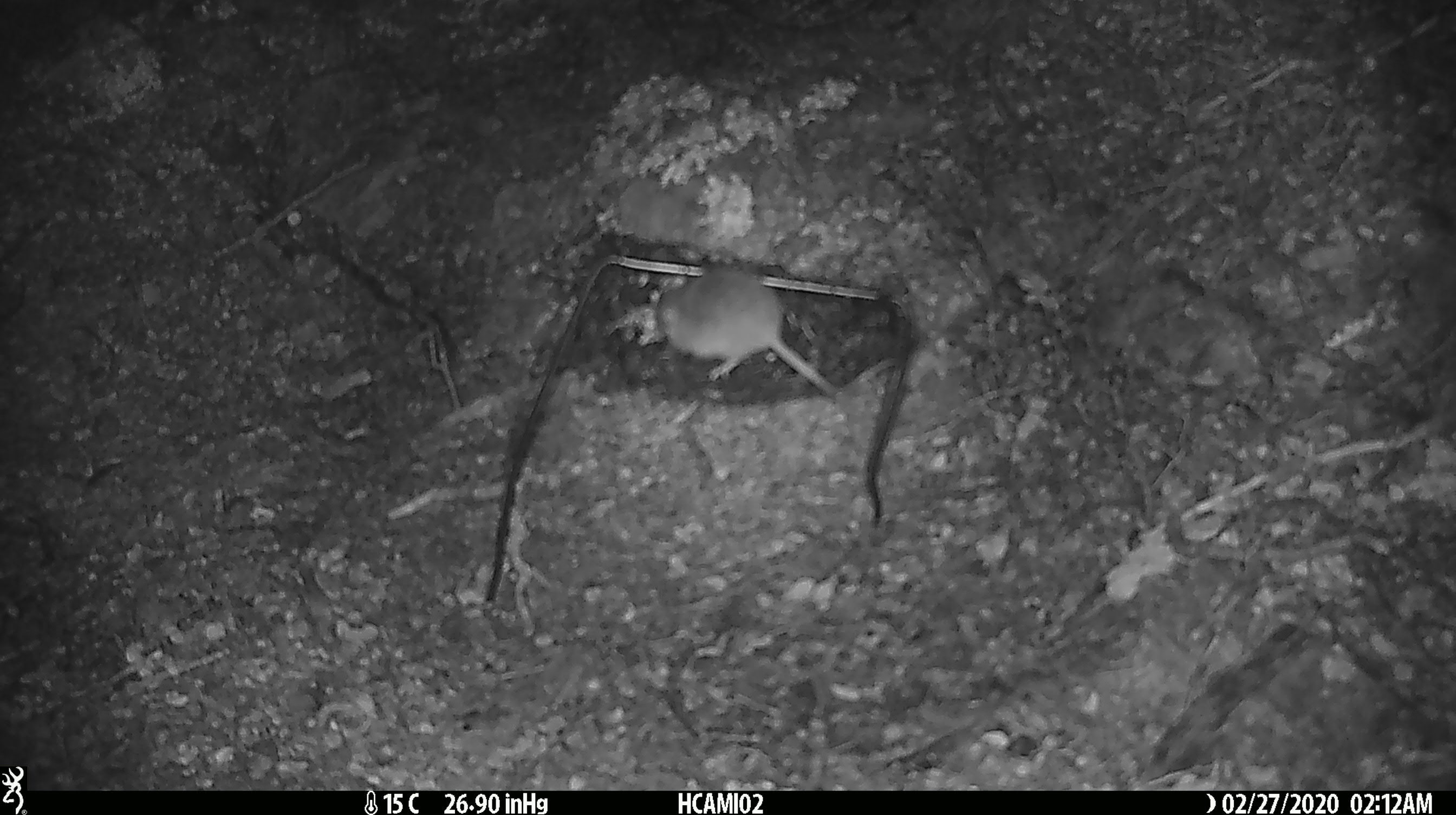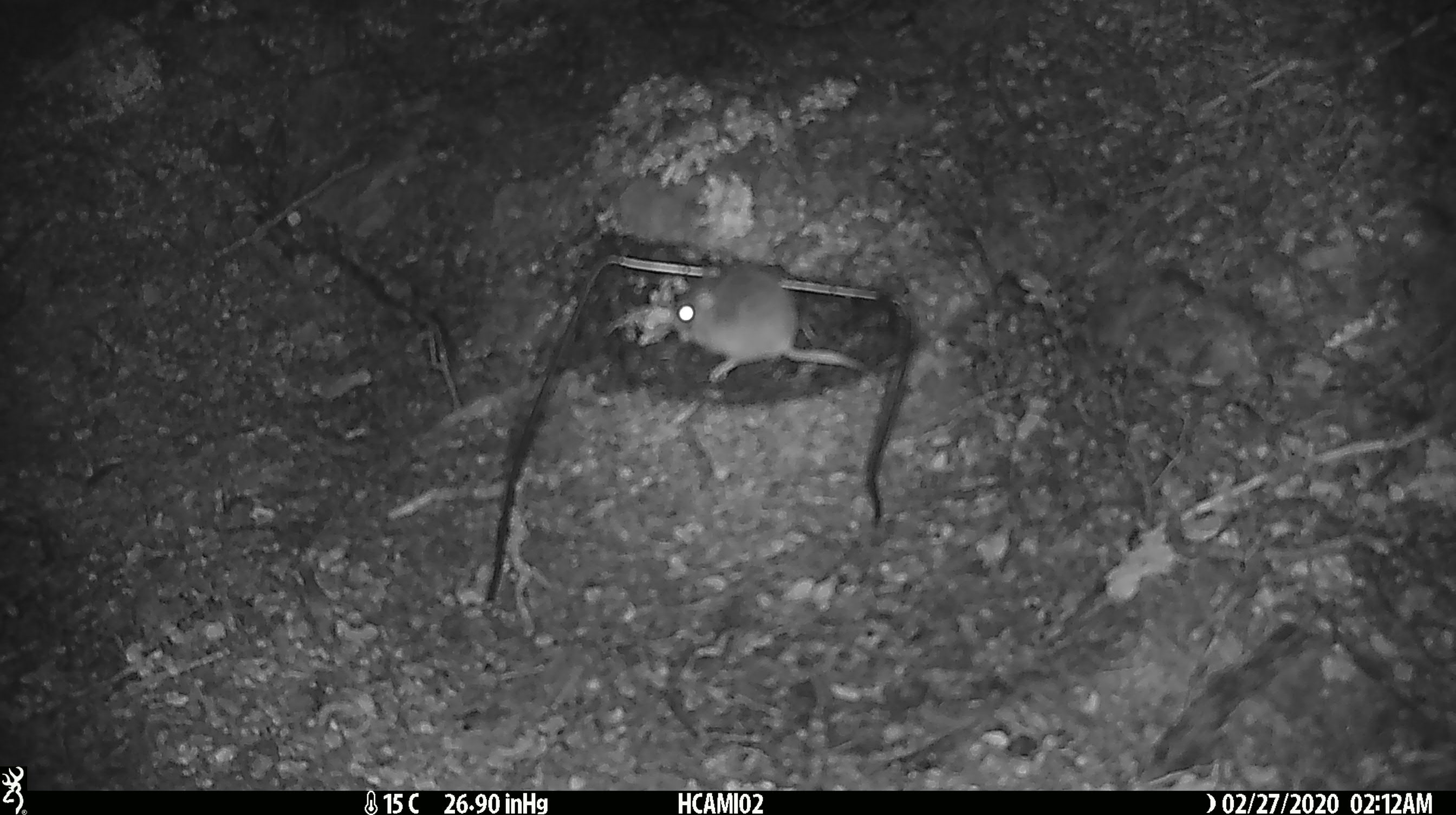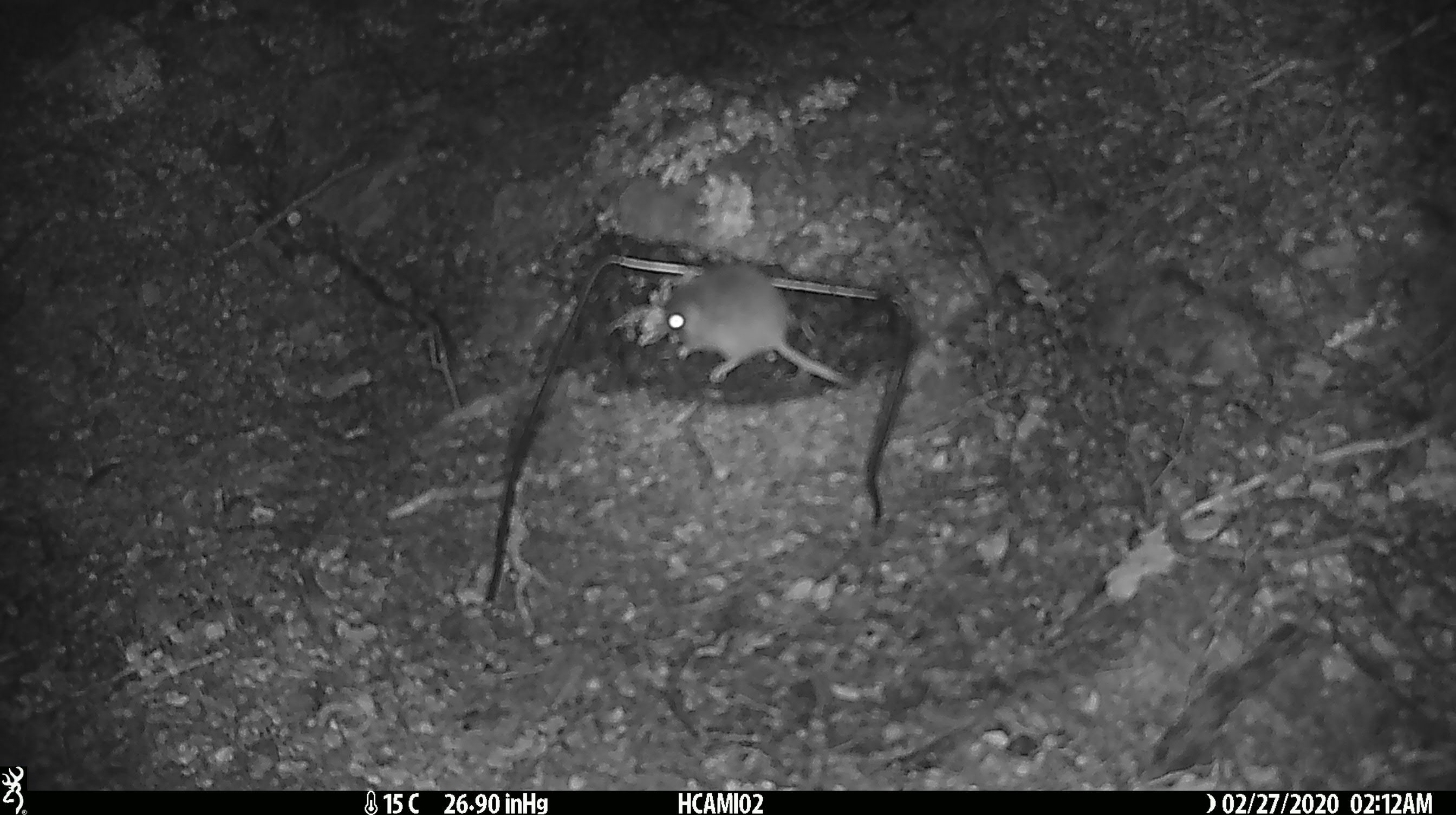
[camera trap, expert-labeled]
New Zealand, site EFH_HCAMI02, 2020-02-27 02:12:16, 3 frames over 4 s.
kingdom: Animalia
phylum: Chordata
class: Mammalia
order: Rodentia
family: Muridae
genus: Mus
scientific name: Mus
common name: mouse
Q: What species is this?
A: Mouse (Mus).